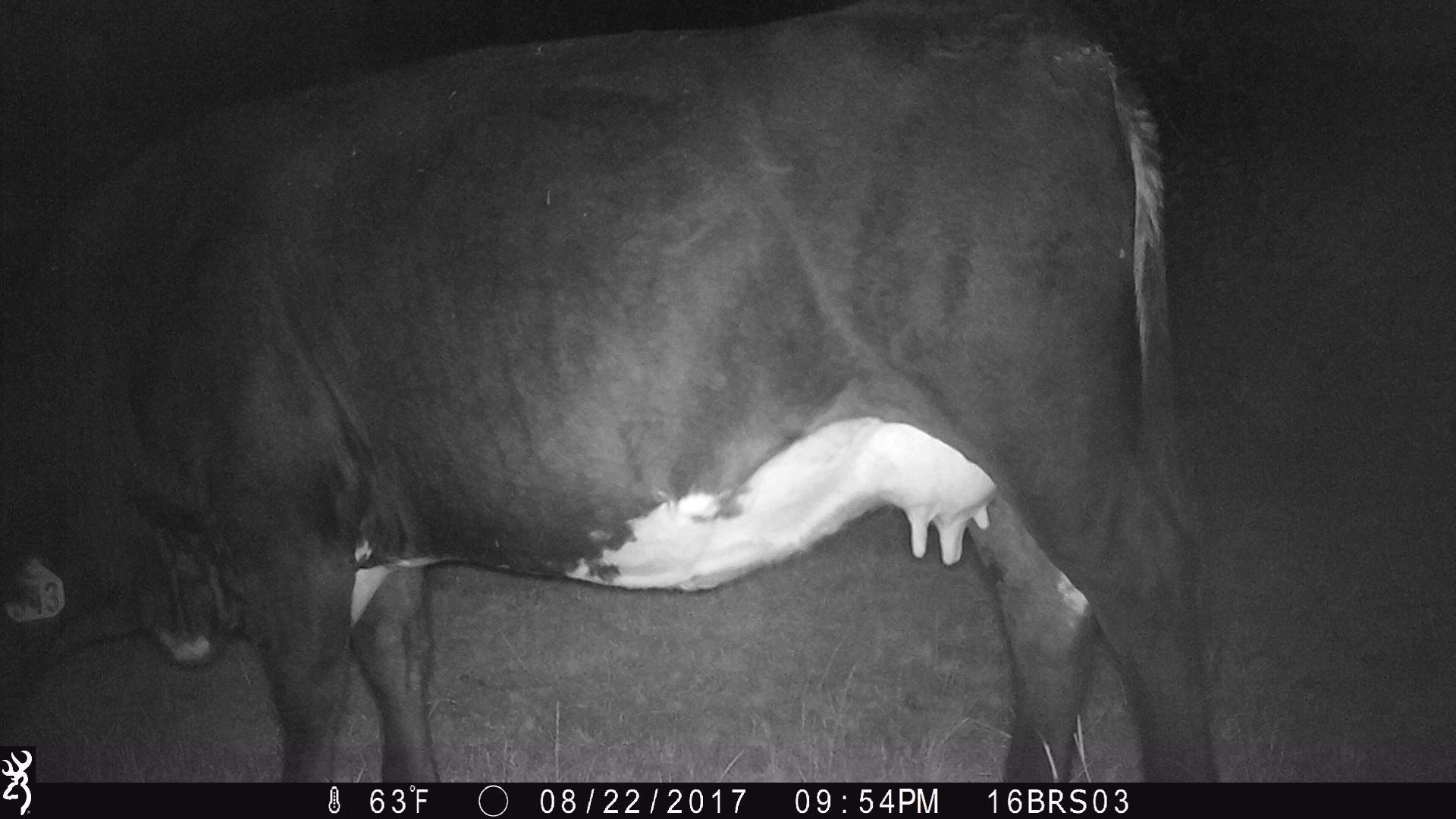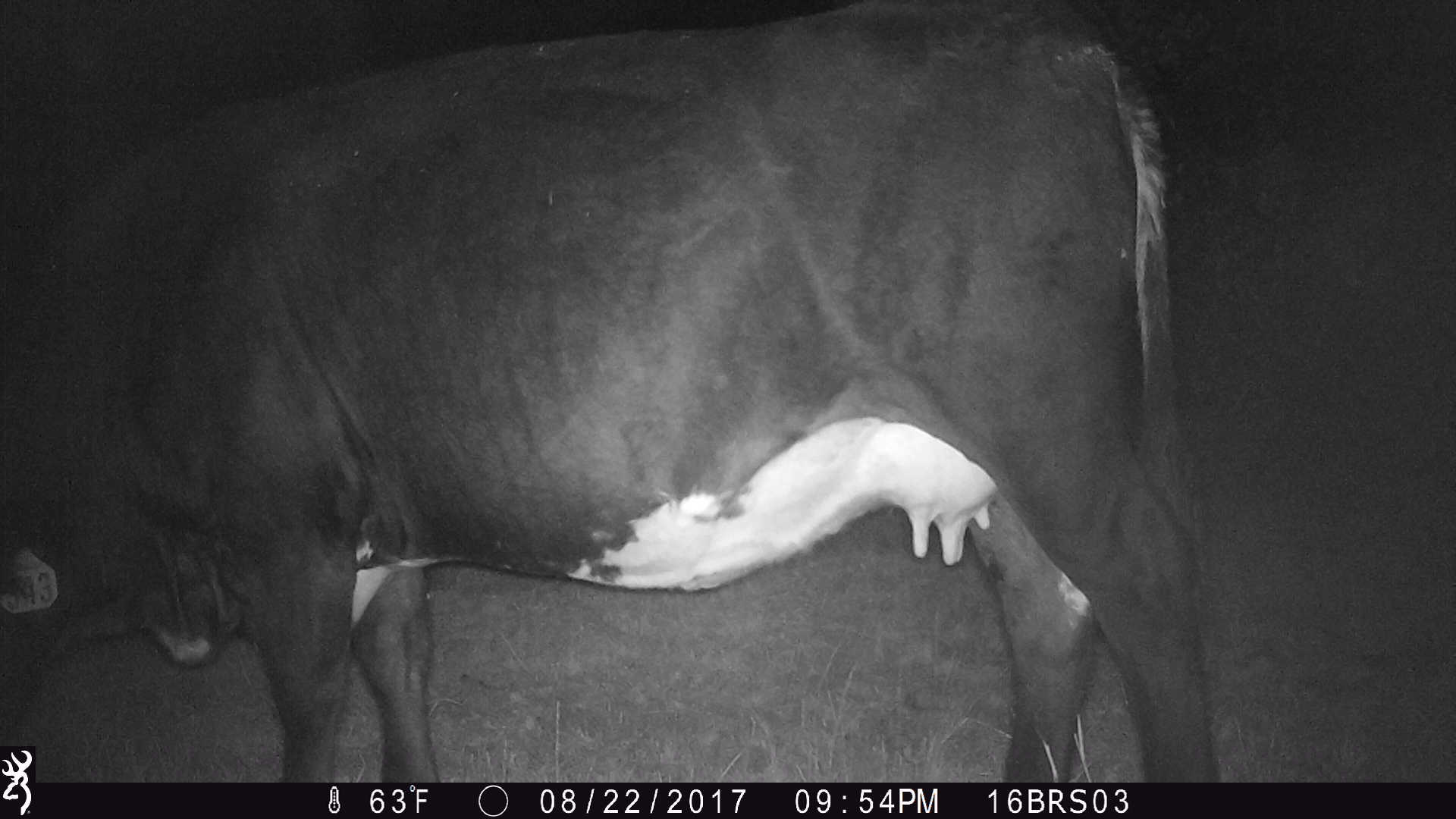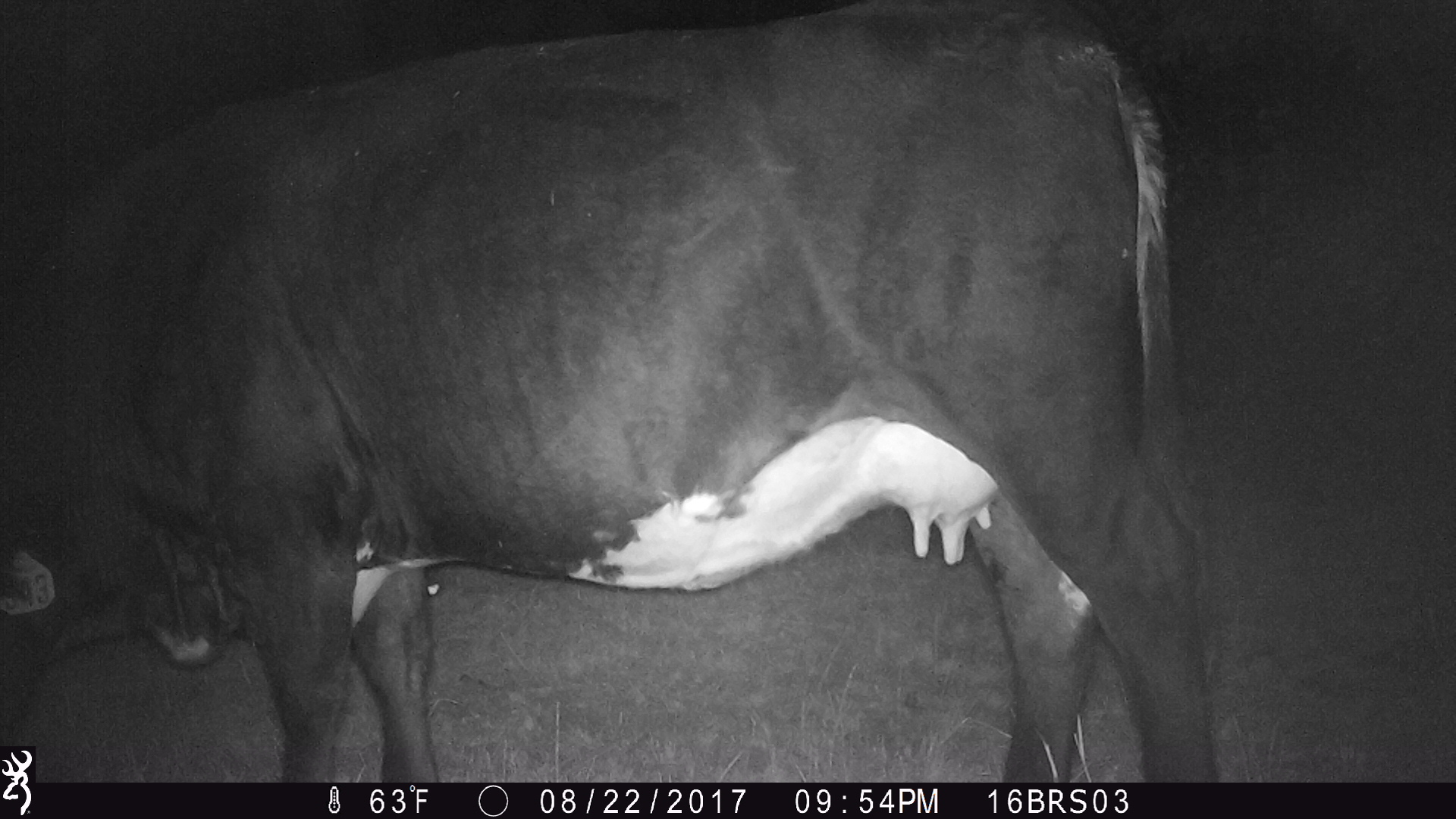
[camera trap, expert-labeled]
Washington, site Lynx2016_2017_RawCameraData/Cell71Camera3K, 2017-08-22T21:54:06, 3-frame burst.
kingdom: Animalia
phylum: Chordata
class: Mammalia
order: Artiodactyla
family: Bovidae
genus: Bos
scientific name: Bos taurus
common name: domestic cattle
Domestic cattle (Bos taurus). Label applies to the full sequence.